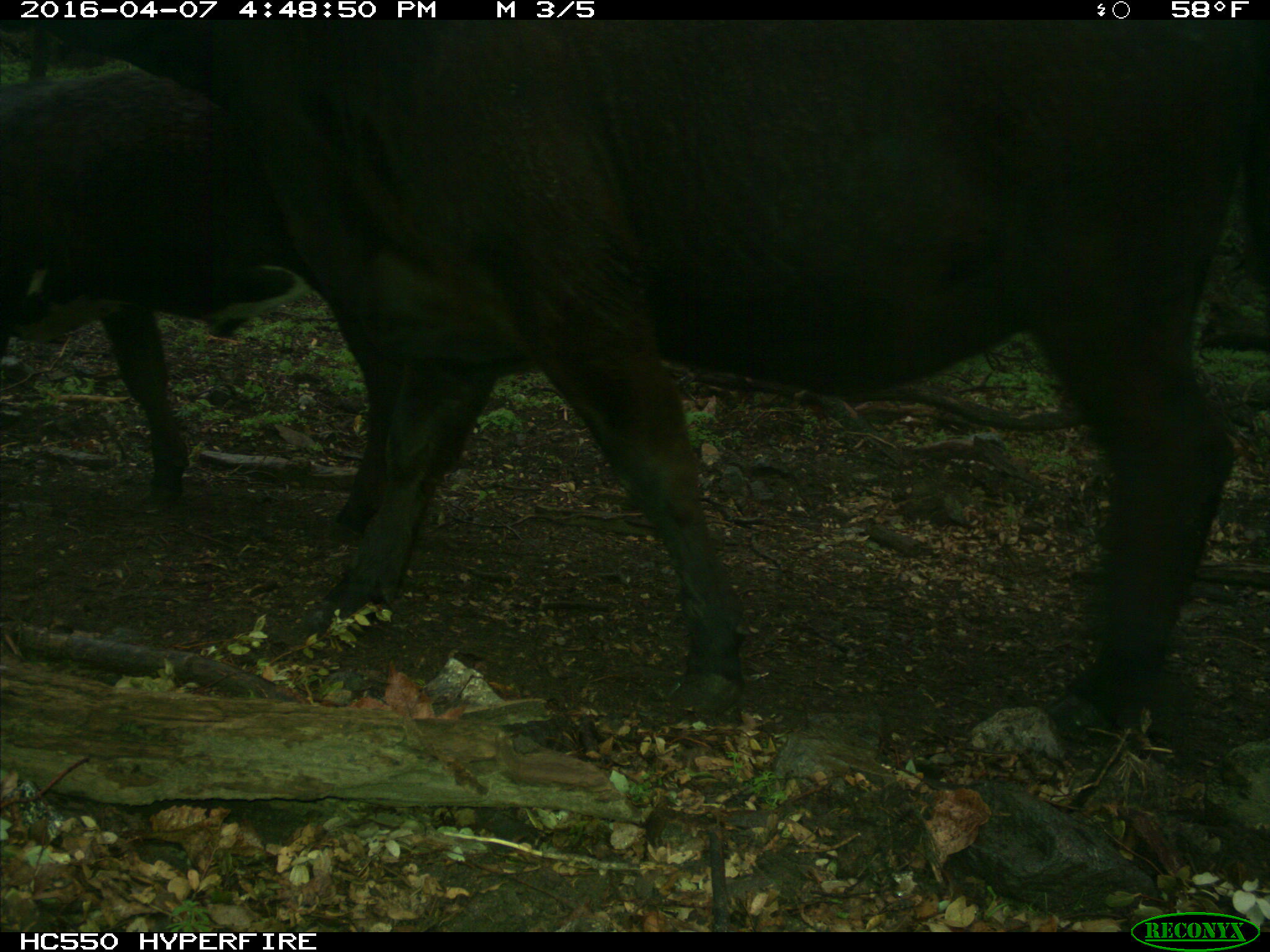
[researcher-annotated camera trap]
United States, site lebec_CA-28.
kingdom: Animalia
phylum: Chordata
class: Mammalia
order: Artiodactyla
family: Bovidae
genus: Bos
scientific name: Bos taurus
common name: domestic cow